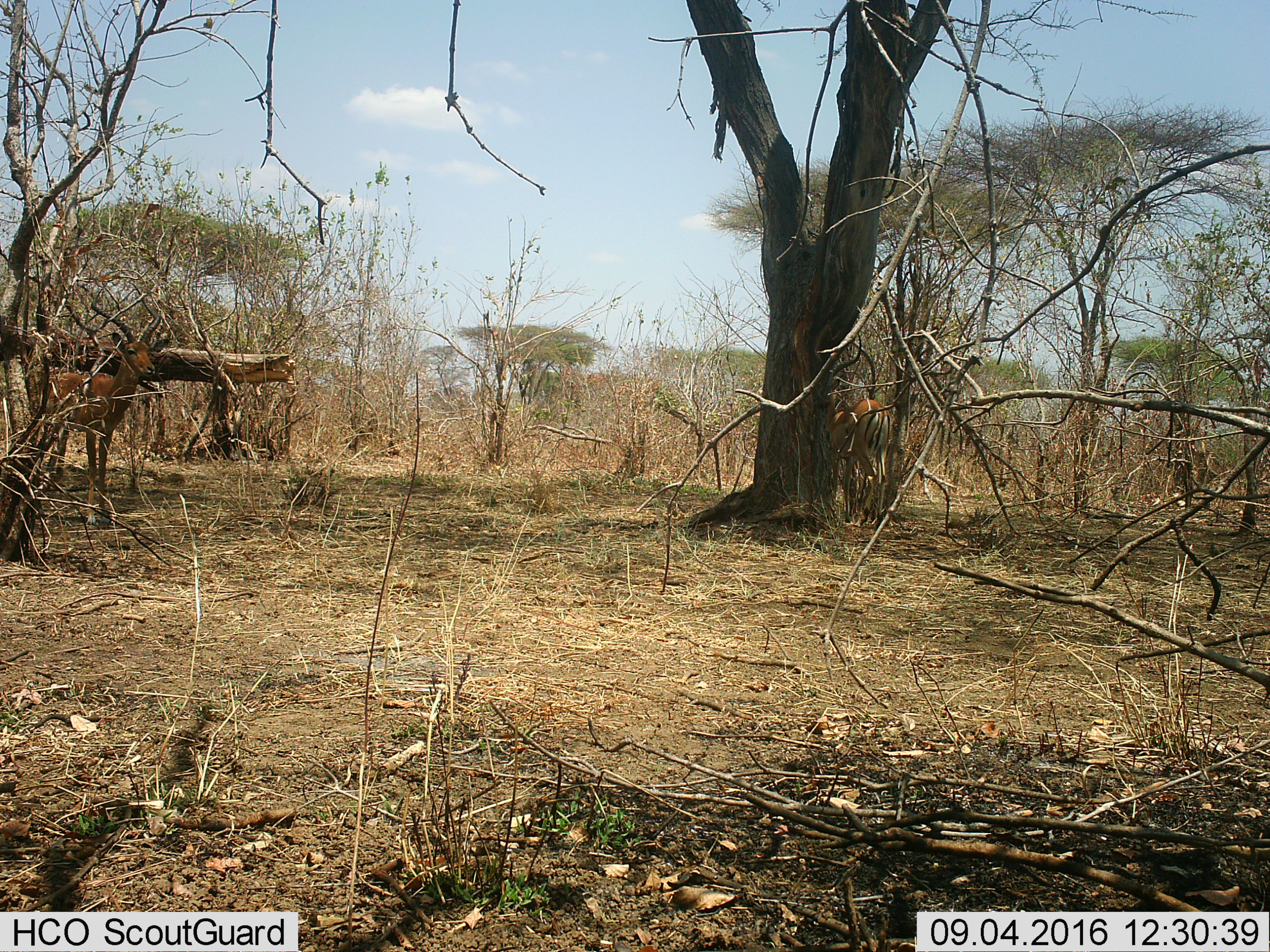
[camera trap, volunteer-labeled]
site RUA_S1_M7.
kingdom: Animalia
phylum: Chordata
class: Mammalia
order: Artiodactyla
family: Bovidae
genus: Aepyceros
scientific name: Aepyceros melampus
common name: impala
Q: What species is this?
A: Impala (Aepyceros melampus).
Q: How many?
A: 2.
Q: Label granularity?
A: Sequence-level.